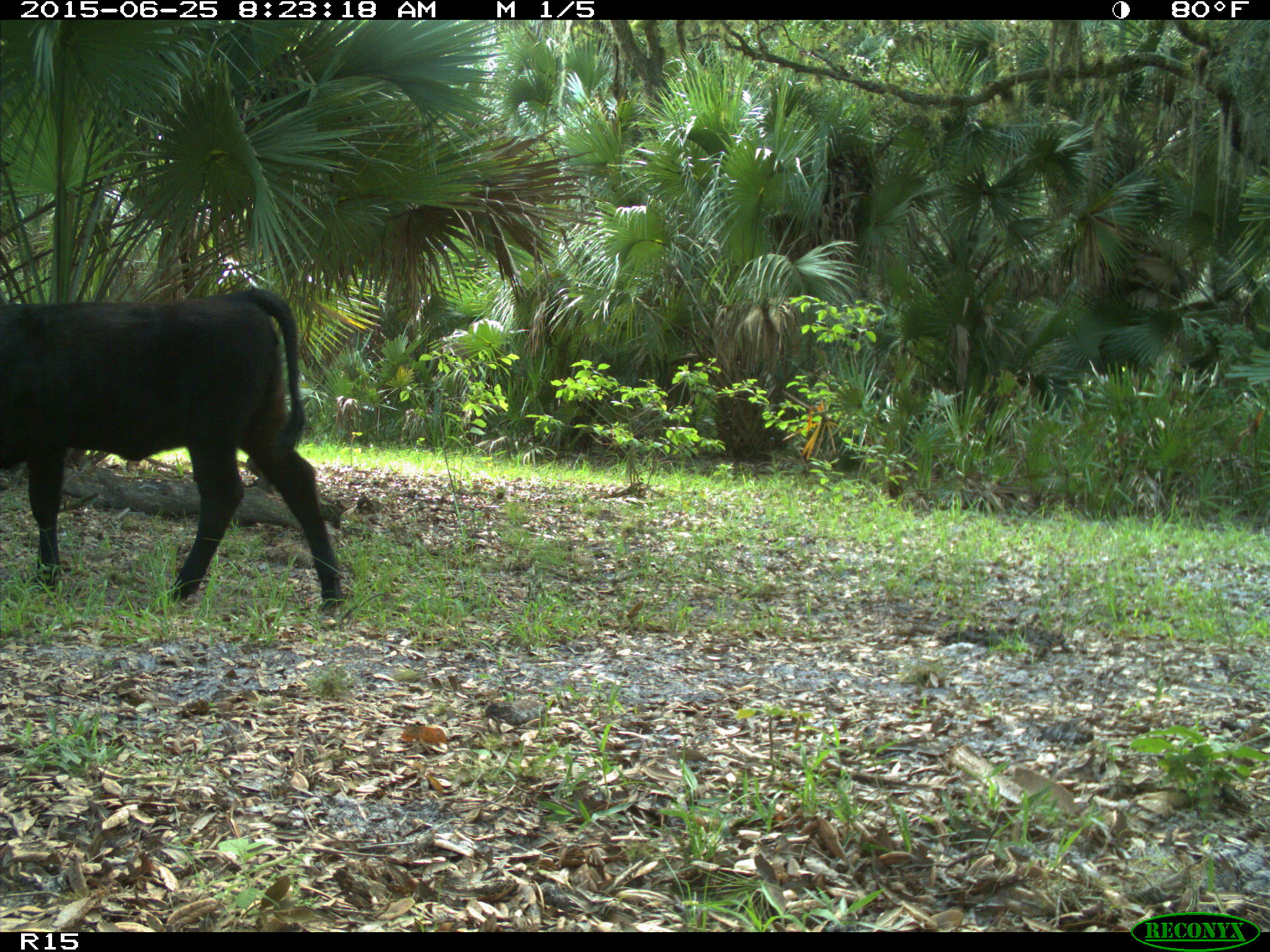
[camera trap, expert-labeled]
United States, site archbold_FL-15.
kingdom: Animalia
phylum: Chordata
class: Mammalia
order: Artiodactyla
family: Bovidae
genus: Bos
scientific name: Bos taurus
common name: domestic cow